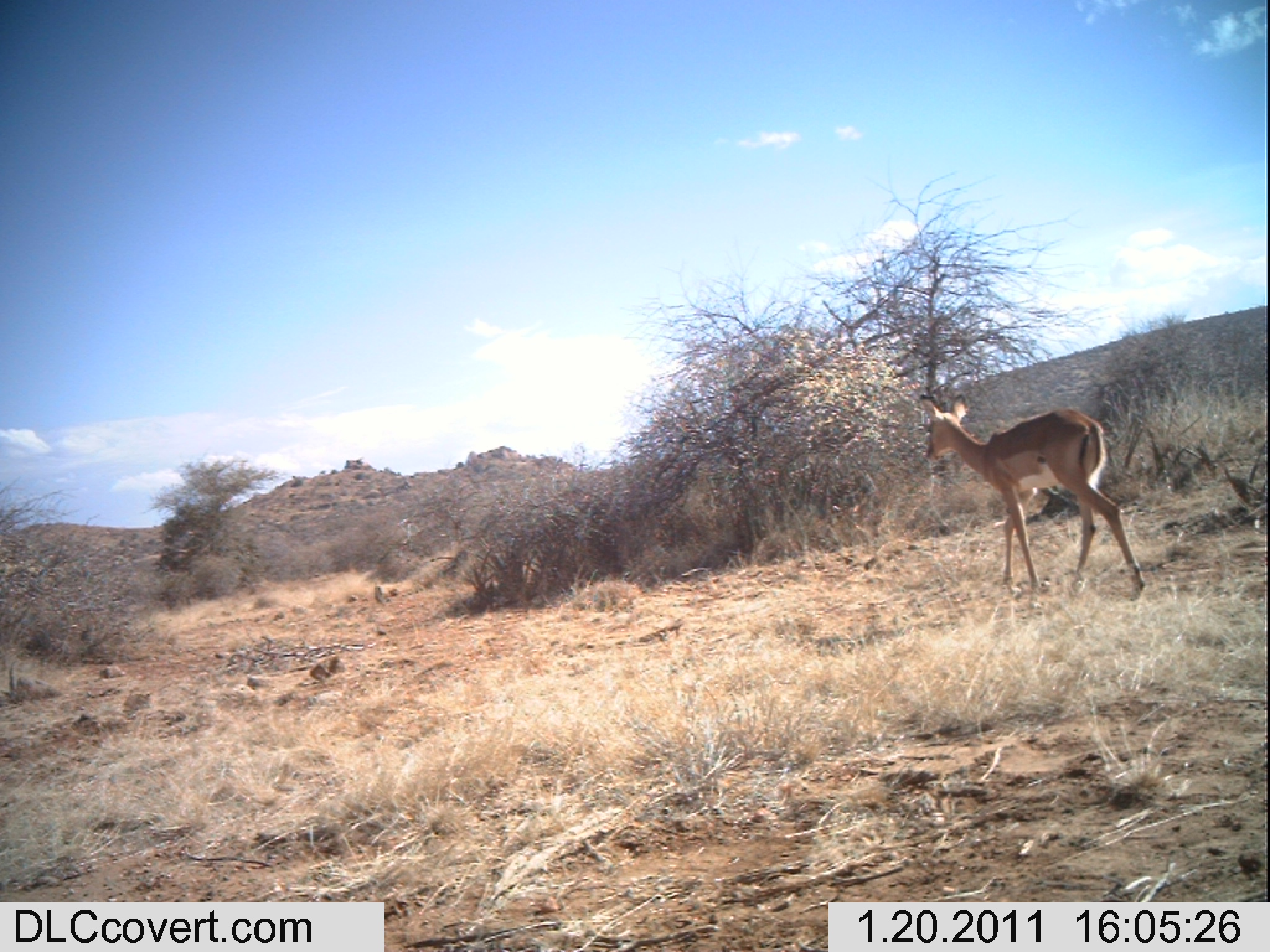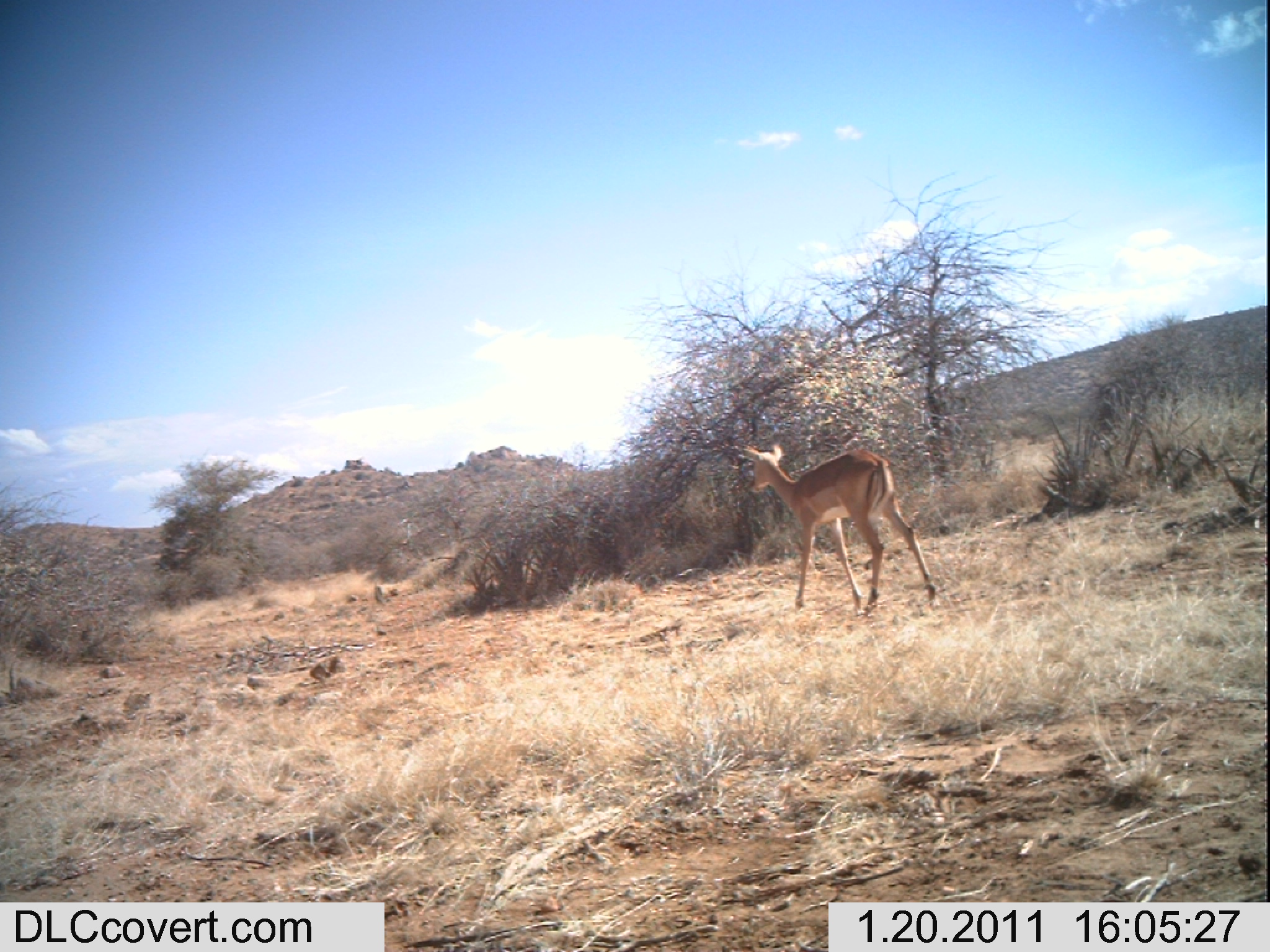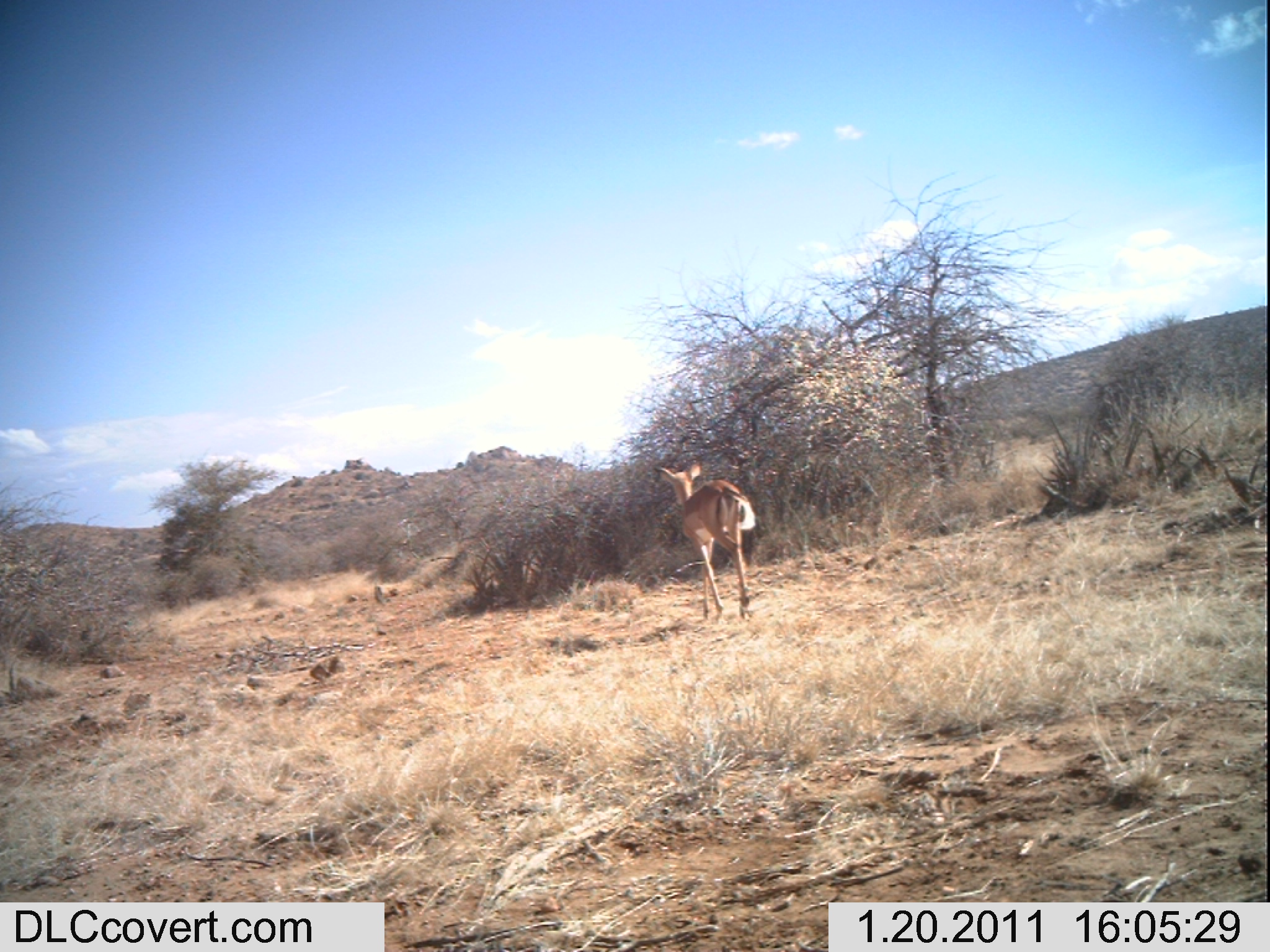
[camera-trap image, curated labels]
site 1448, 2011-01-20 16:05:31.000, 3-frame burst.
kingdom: Animalia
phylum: Chordata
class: Mammalia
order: Artiodactyla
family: Bovidae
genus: Aepyceros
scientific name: Aepyceros melampus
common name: impala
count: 1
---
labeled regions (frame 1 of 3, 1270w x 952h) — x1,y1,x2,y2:
aepyceros melampus: 916,392,1143,596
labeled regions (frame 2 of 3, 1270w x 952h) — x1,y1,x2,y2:
aepyceros melampus: 740,442,939,616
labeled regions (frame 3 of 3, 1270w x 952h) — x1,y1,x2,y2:
aepyceros melampus: 653,458,756,618